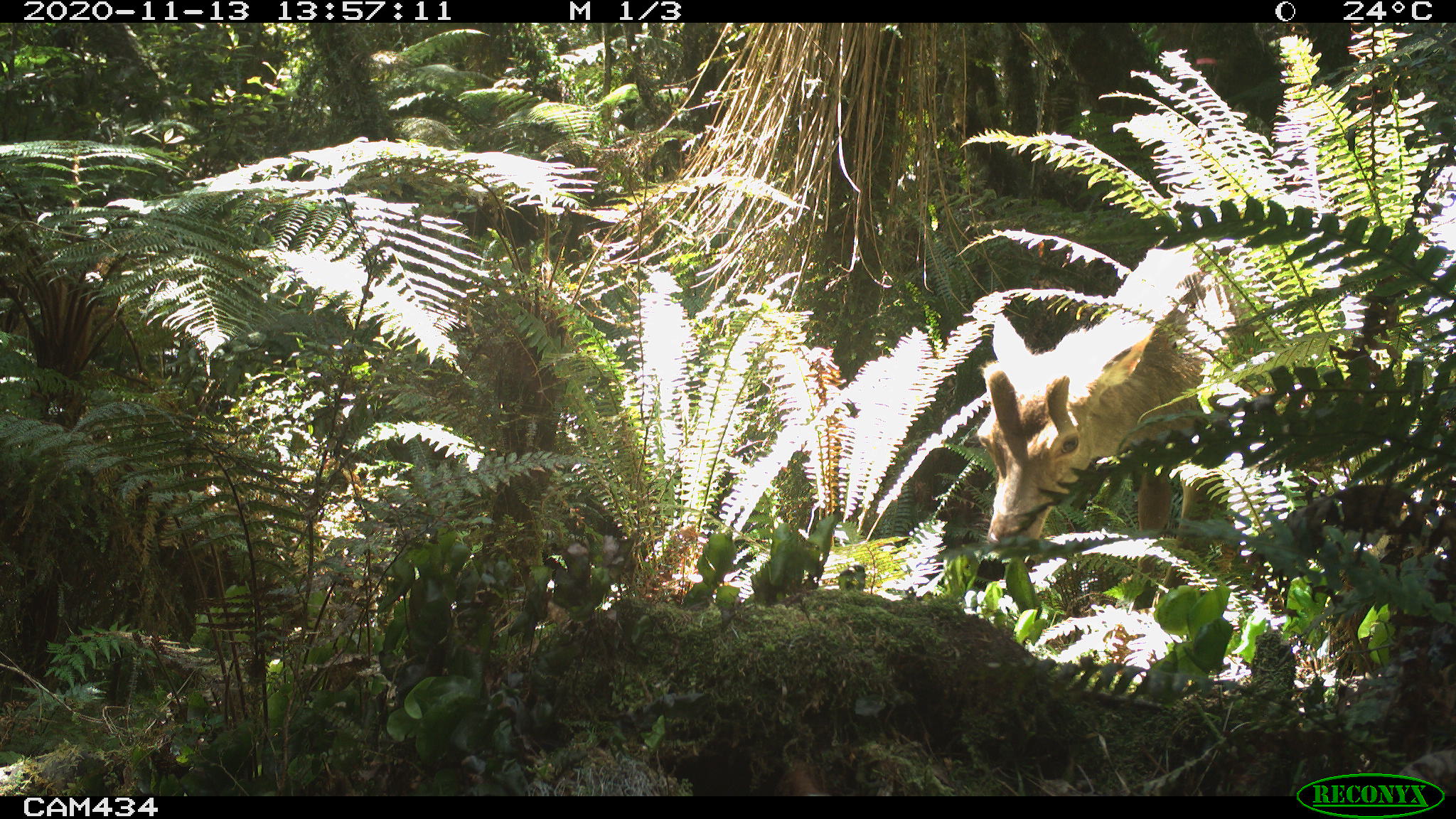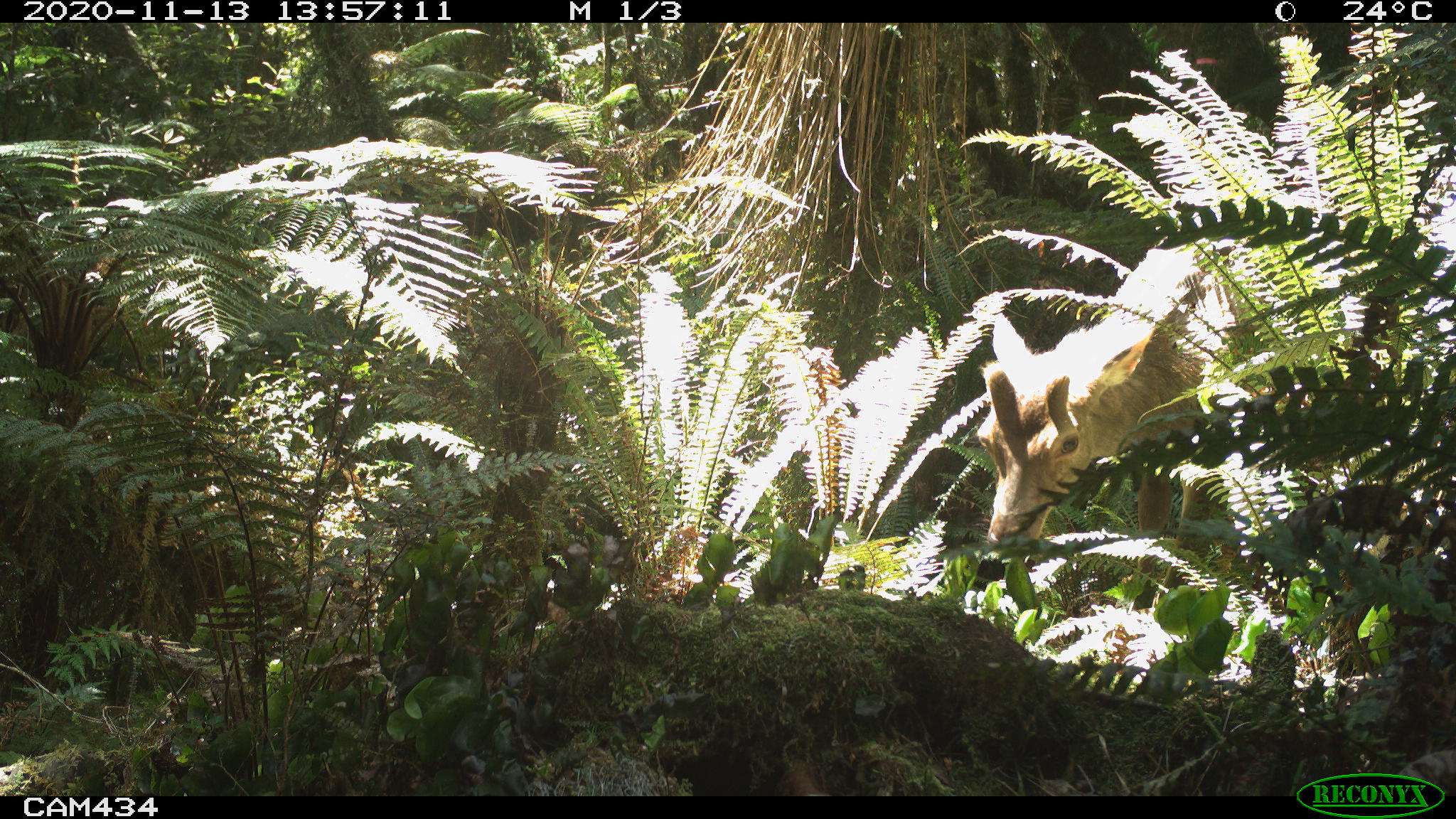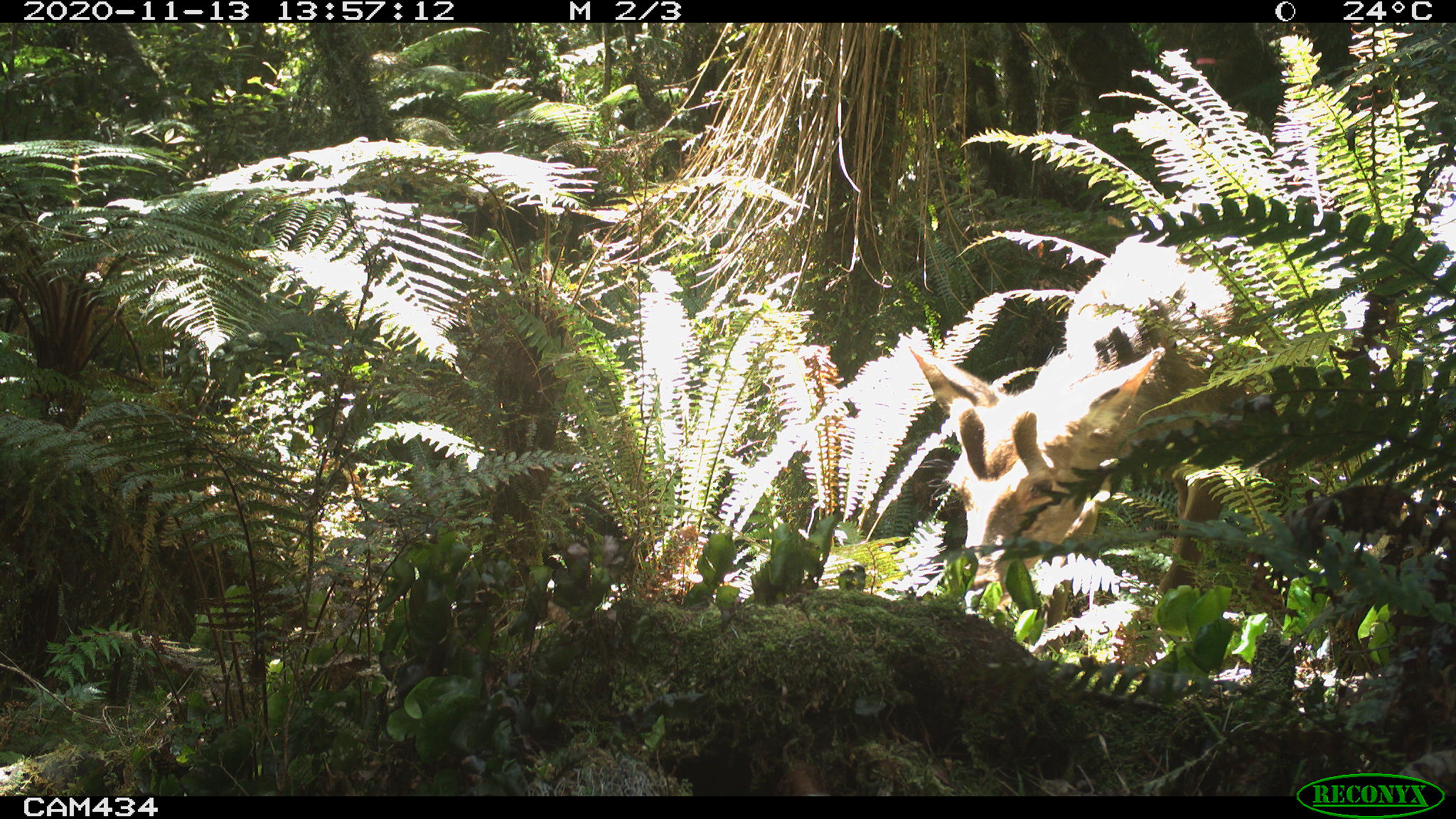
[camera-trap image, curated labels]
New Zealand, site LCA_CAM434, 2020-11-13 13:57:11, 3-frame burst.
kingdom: Animalia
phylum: Chordata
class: Mammalia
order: Artiodactyla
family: Cervidae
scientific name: Cervidae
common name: deer